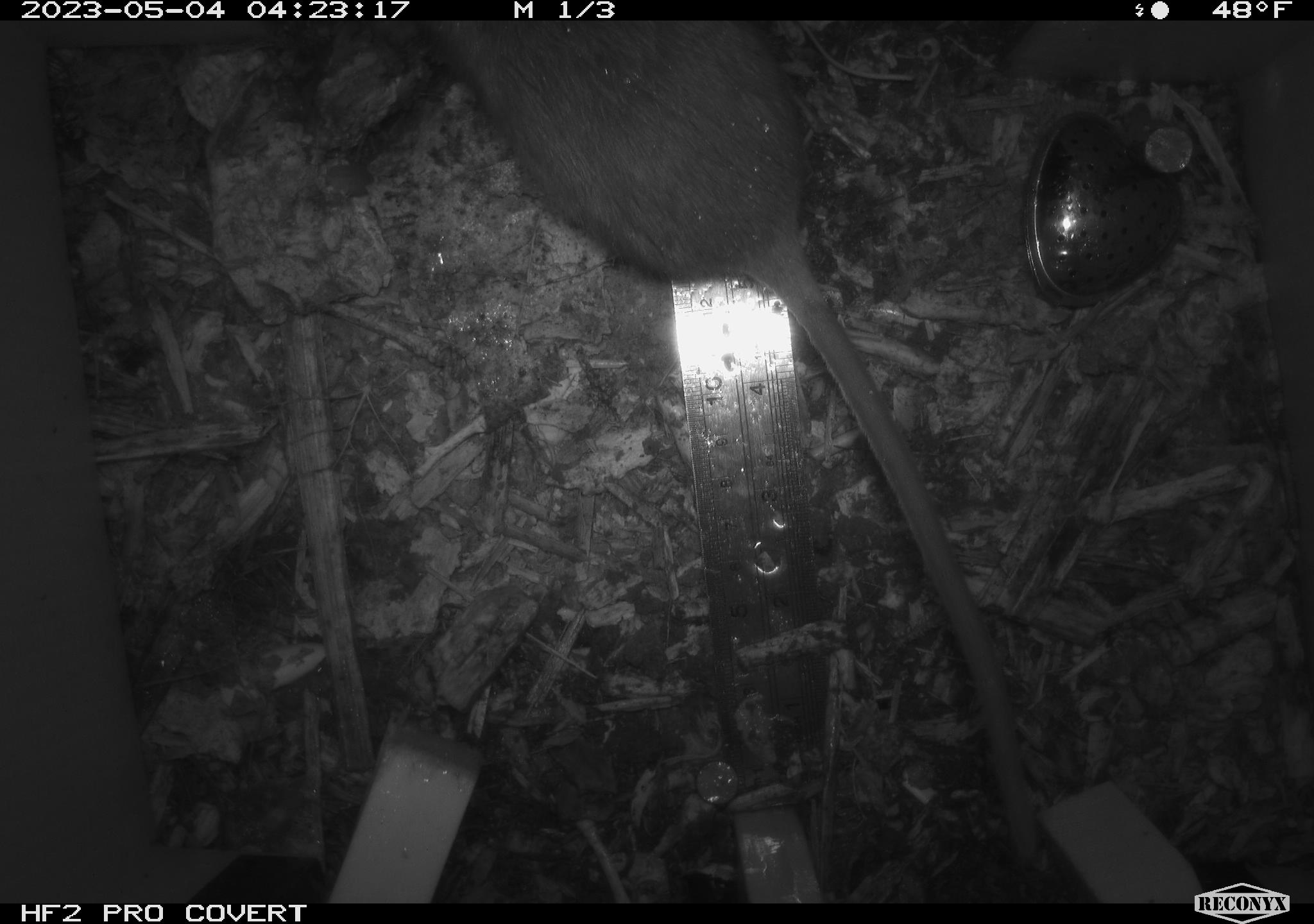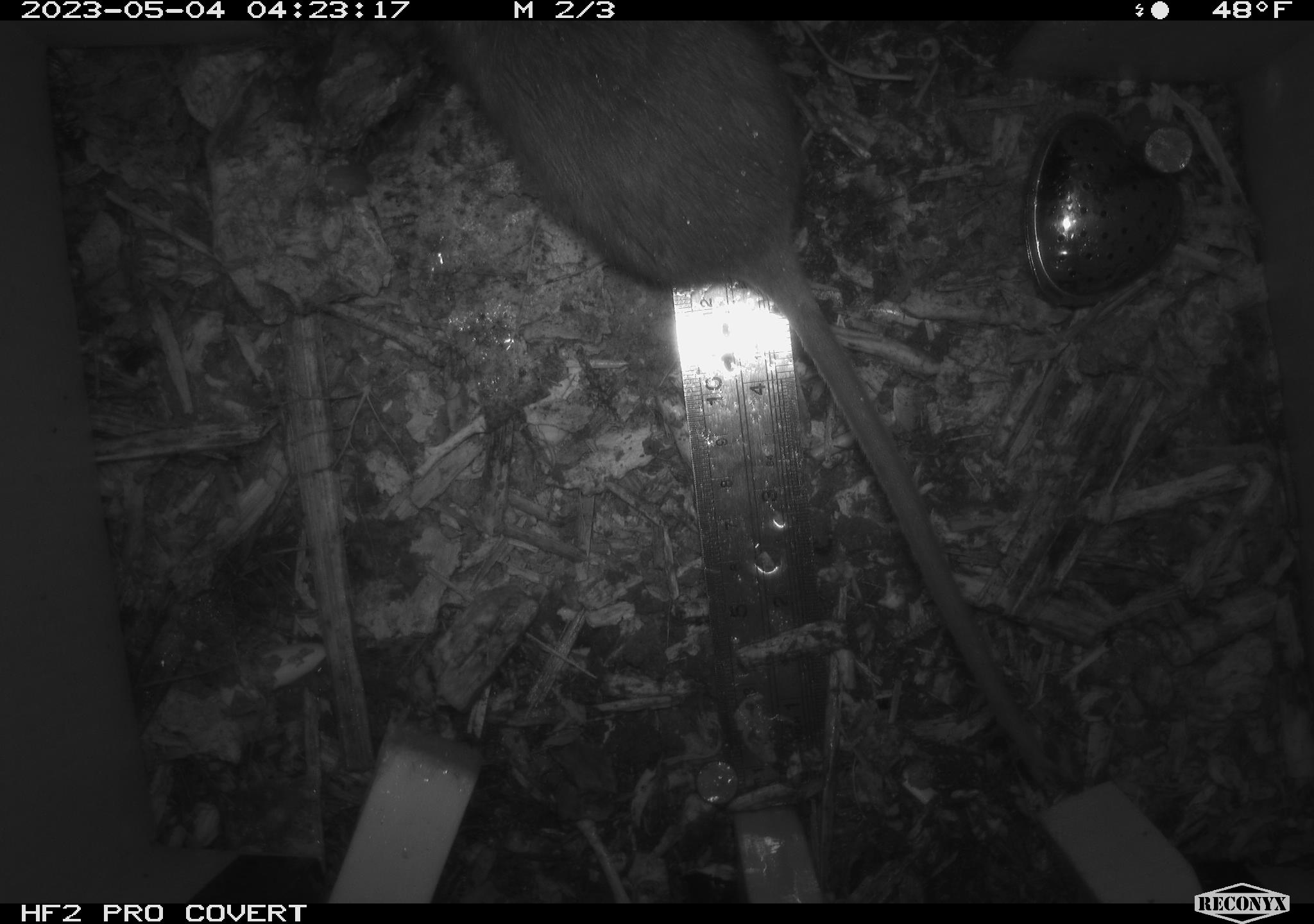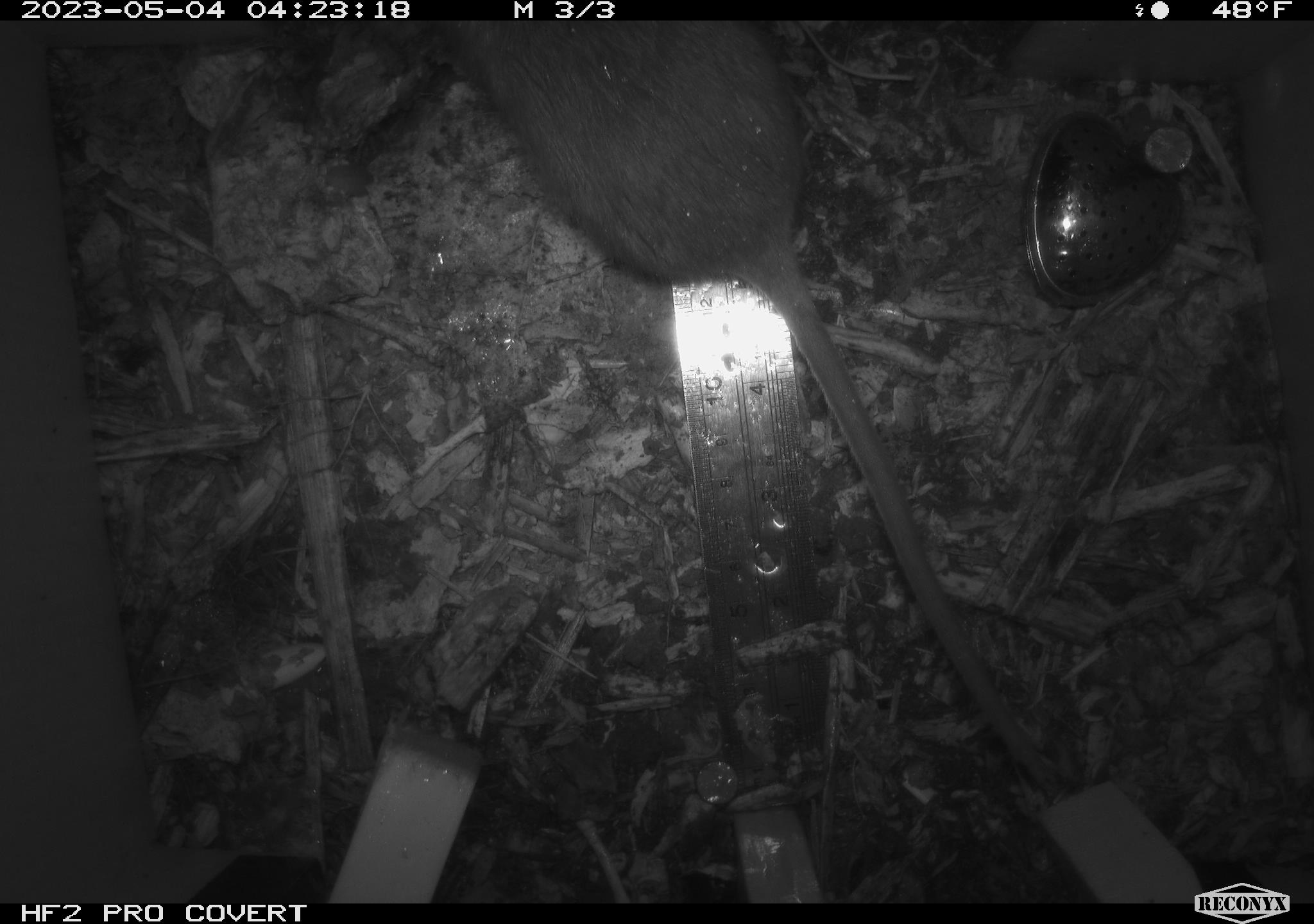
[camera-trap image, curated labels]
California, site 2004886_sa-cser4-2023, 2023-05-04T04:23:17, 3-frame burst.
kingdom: Animalia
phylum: Chordata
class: Mammalia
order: Rodentia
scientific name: Rodentia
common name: woodrat or rat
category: woodrat or rat species